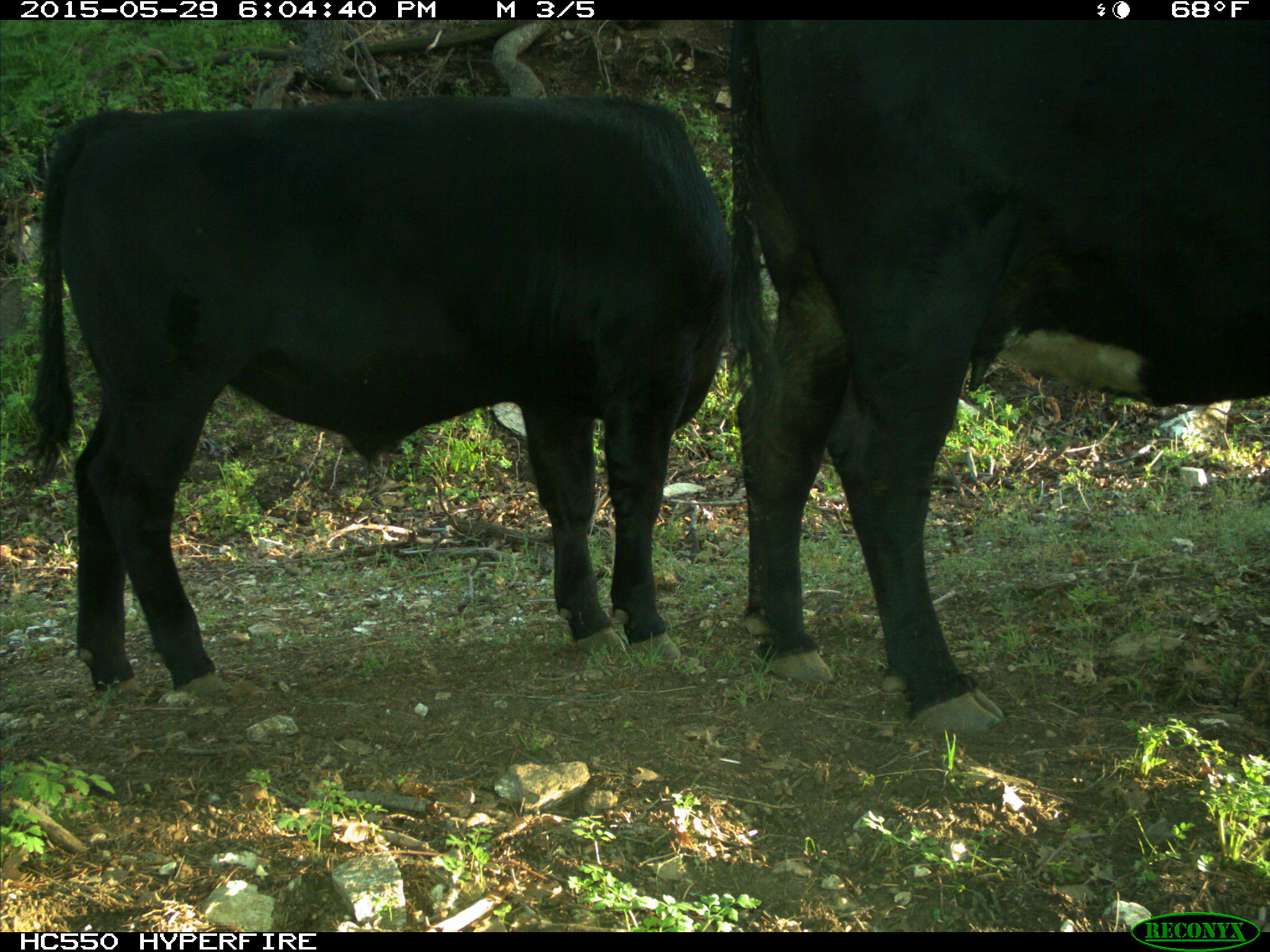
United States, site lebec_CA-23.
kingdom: Animalia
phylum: Chordata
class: Mammalia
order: Artiodactyla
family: Bovidae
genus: Bos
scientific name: Bos taurus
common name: domestic cow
Bos taurus (domestic cow).